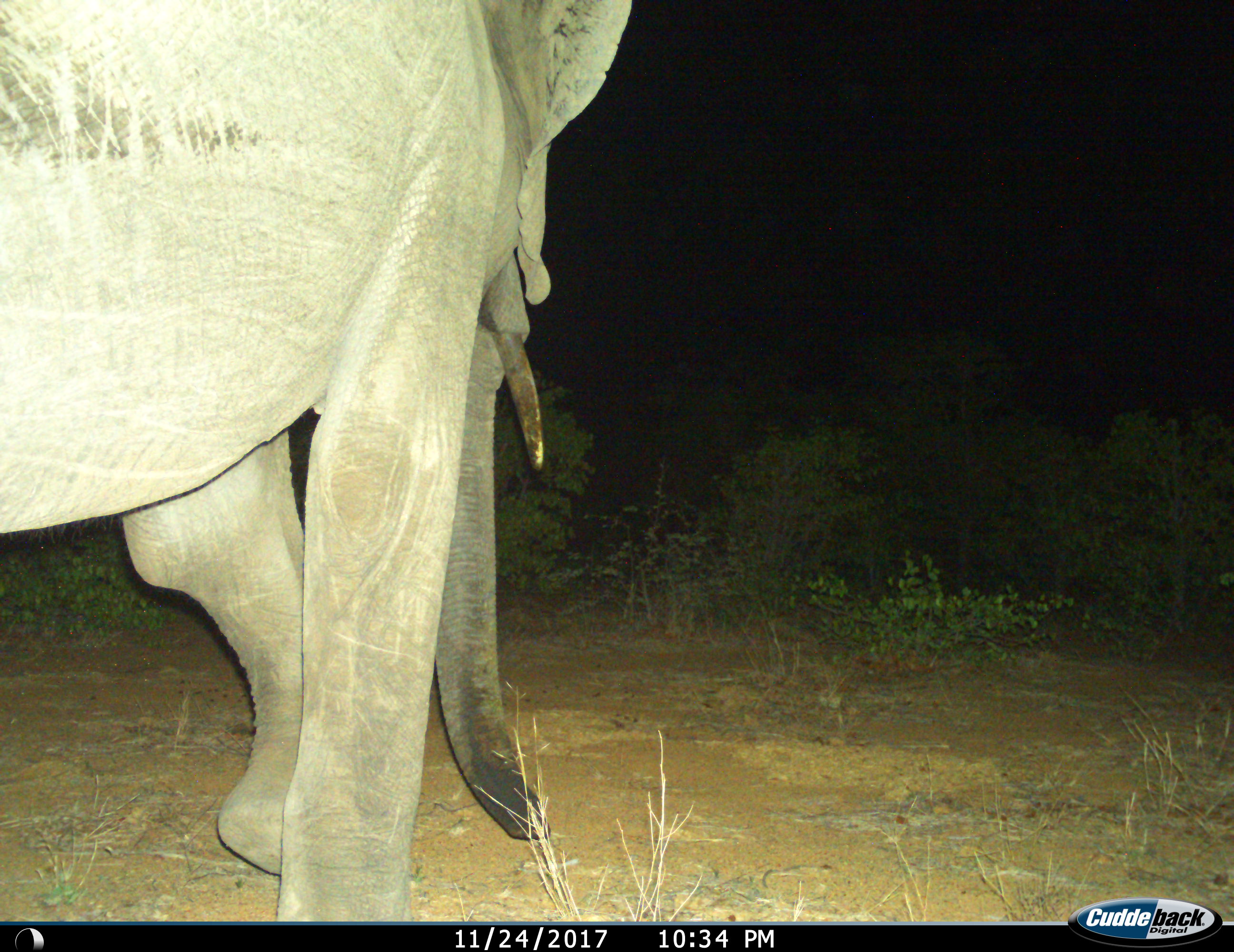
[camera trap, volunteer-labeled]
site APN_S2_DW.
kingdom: Animalia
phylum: Chordata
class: Mammalia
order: Proboscidea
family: Elephantidae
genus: Loxodonta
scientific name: Loxodonta africana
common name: african bush elephant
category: elephant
Elephant (african bush elephant) (Loxodonta africana), count 1. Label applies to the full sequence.